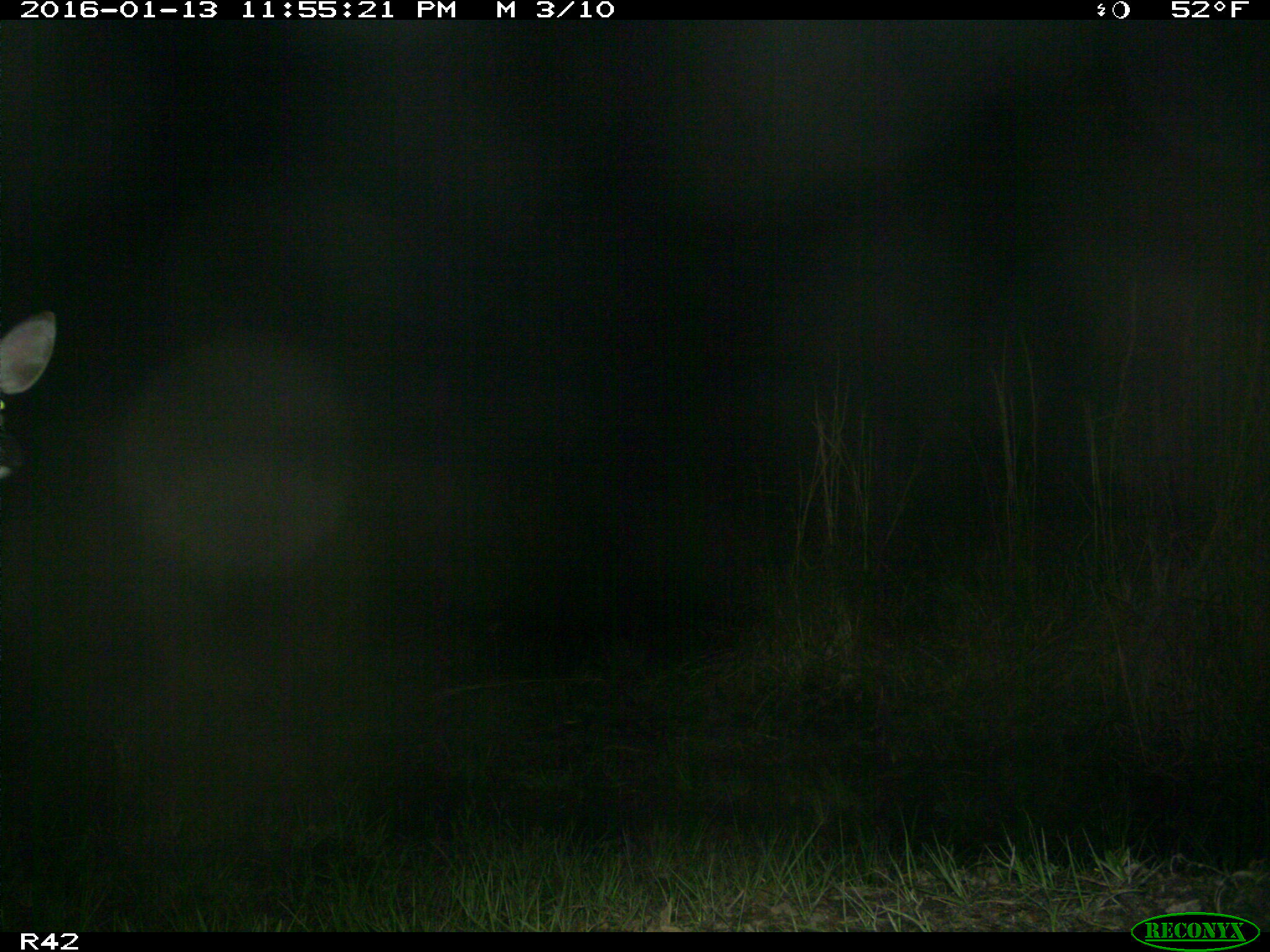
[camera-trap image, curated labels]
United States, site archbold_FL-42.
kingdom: Animalia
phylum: Chordata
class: Mammalia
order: Artiodactyla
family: Cervidae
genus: Odocoileus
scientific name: Odocoileus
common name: deer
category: unidentified deer